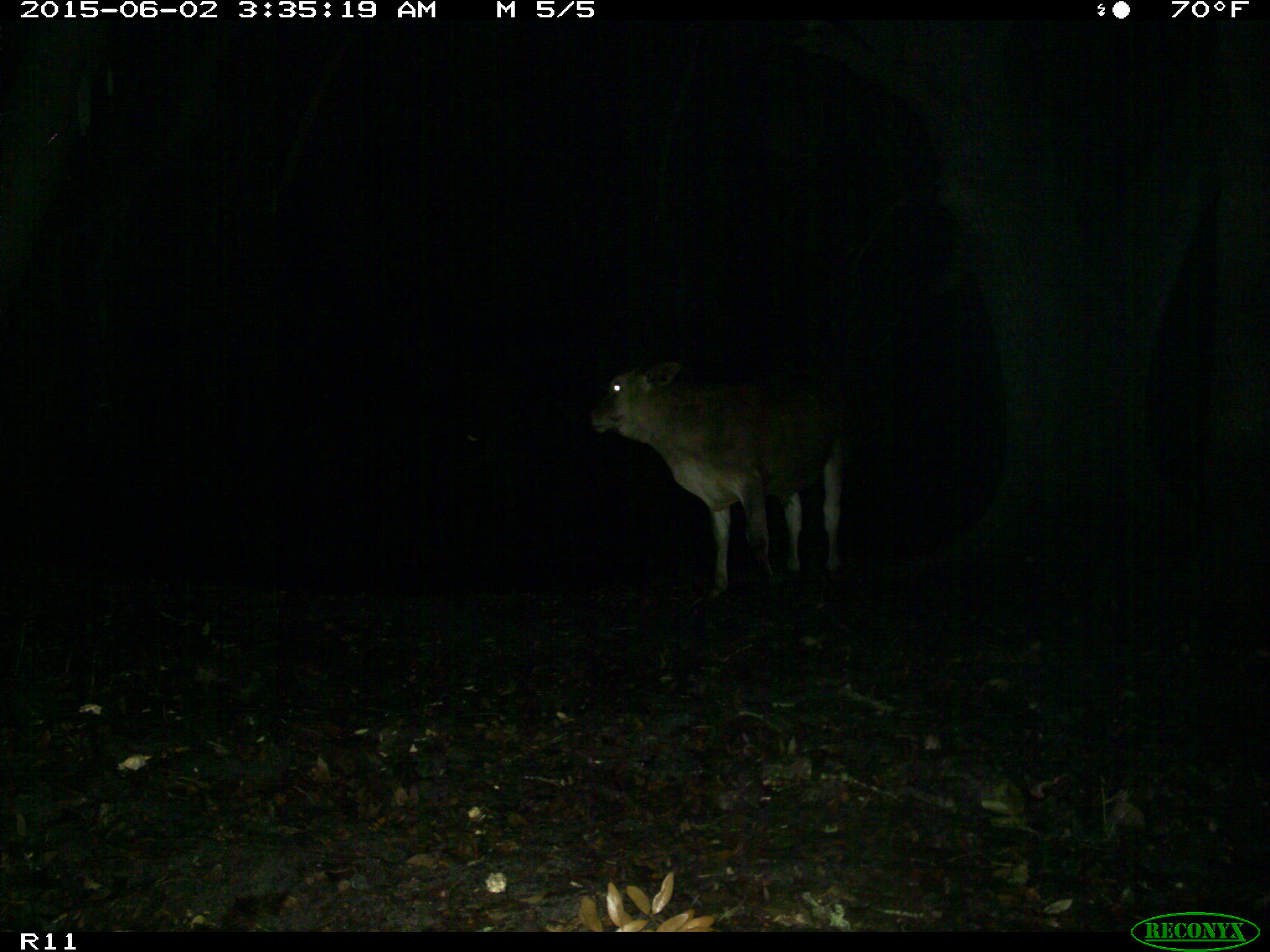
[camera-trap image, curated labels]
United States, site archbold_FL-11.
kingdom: Animalia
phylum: Chordata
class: Mammalia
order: Artiodactyla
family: Bovidae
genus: Bos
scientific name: Bos taurus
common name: domestic cow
Bos taurus (domestic cow).